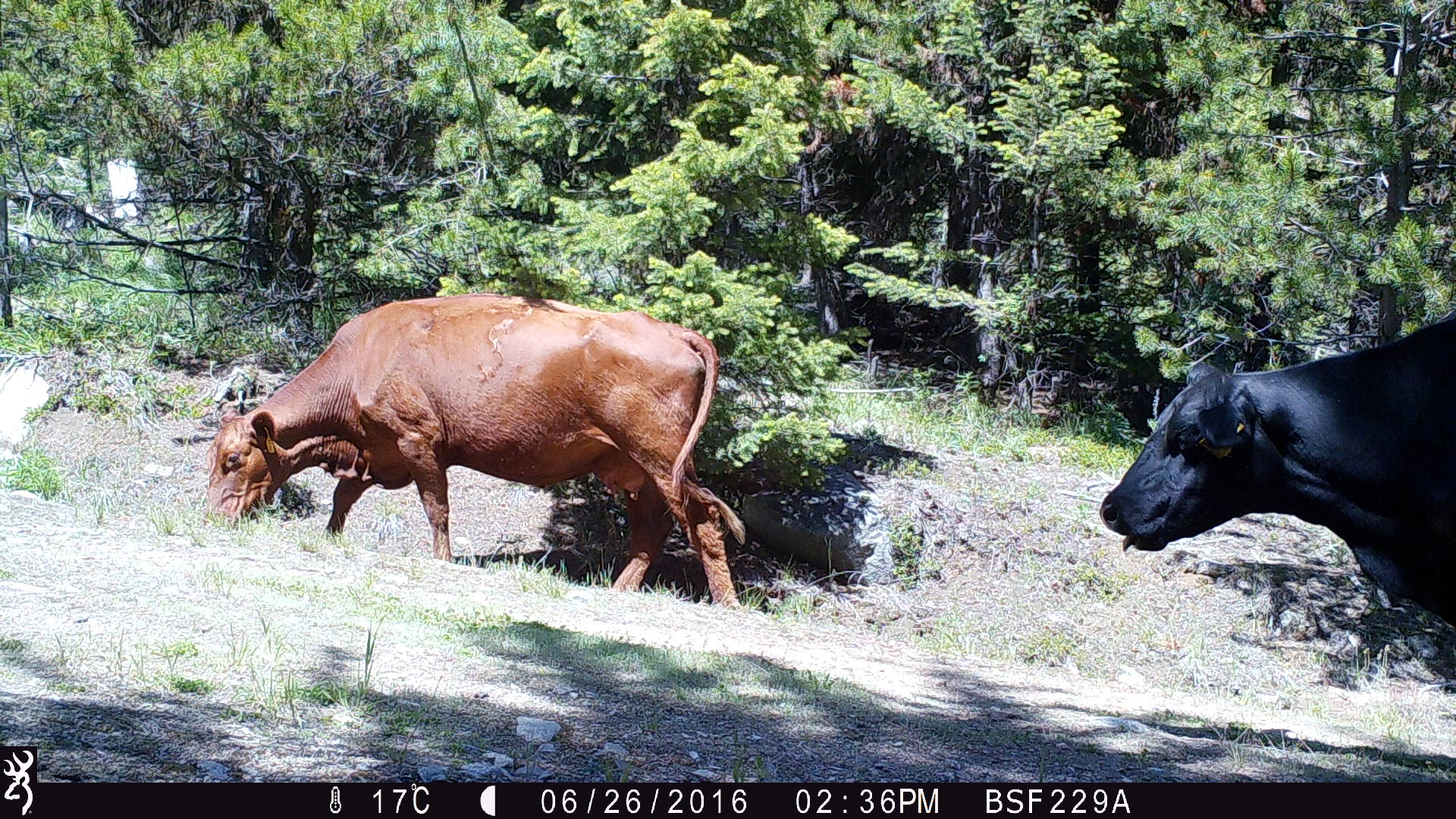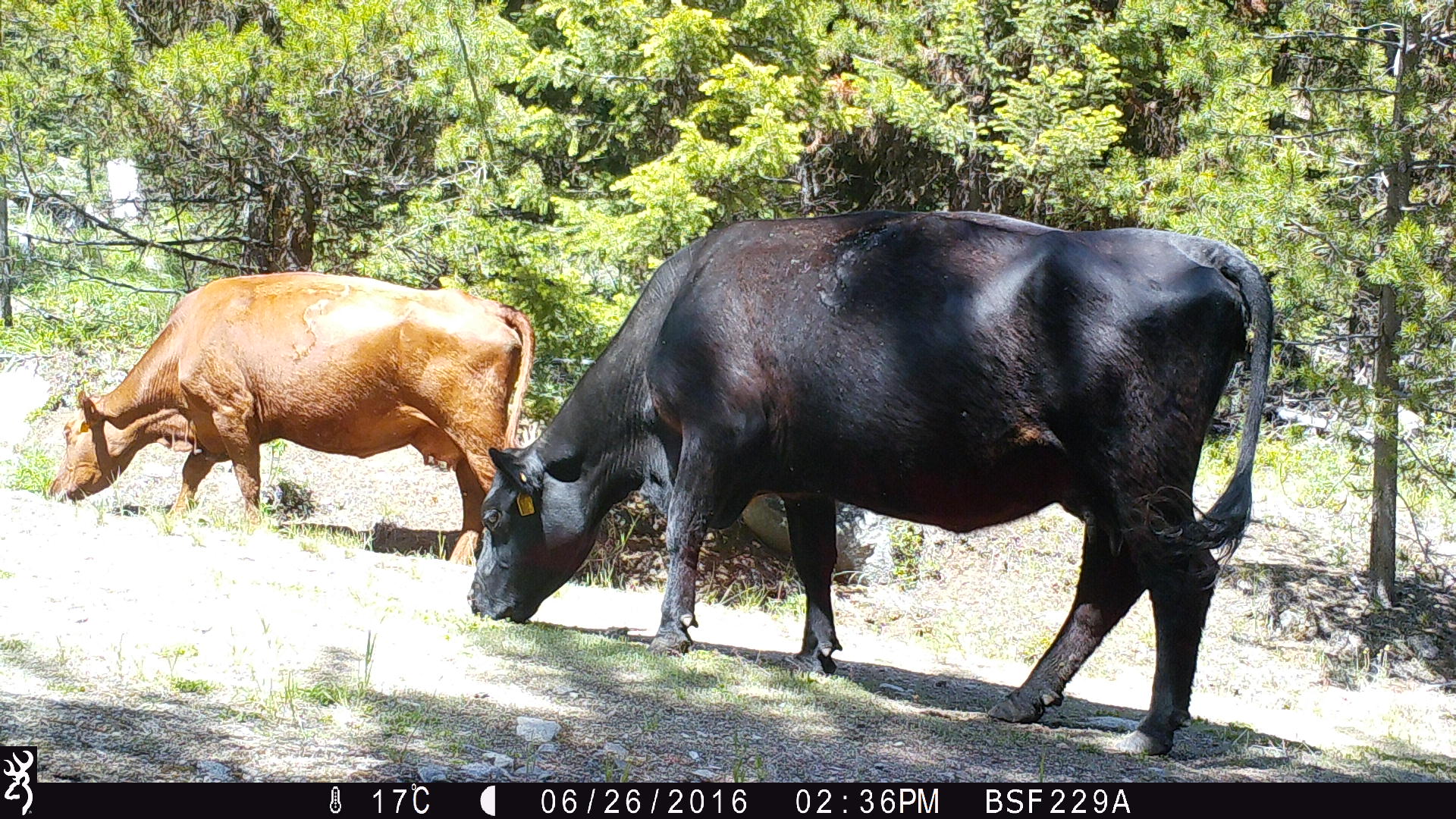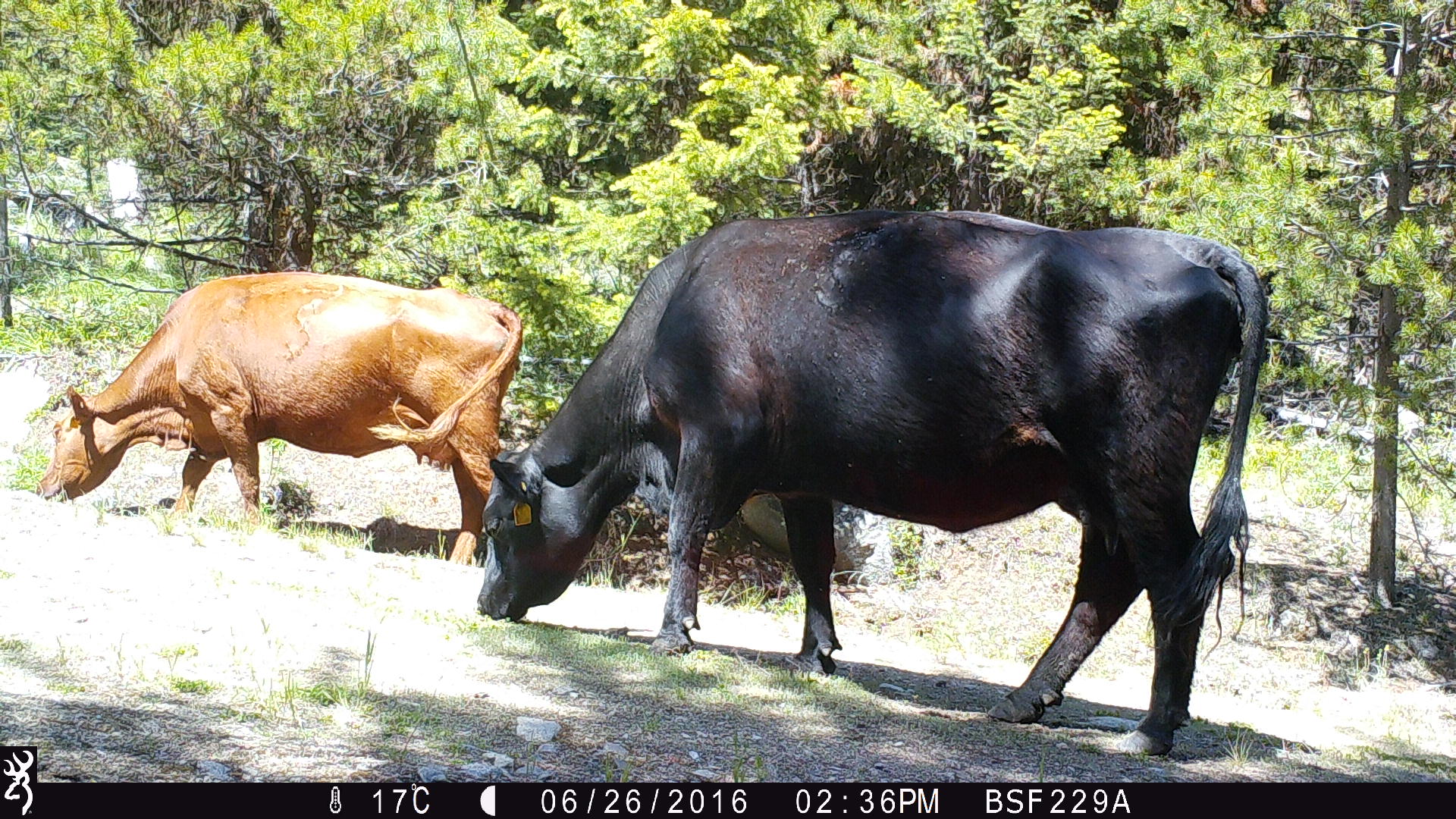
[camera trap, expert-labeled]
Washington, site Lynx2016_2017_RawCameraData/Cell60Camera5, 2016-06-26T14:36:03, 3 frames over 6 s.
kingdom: Animalia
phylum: Chordata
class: Mammalia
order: Artiodactyla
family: Bovidae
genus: Bos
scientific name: Bos taurus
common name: domestic cattle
Domestic cattle (Bos taurus). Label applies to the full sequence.